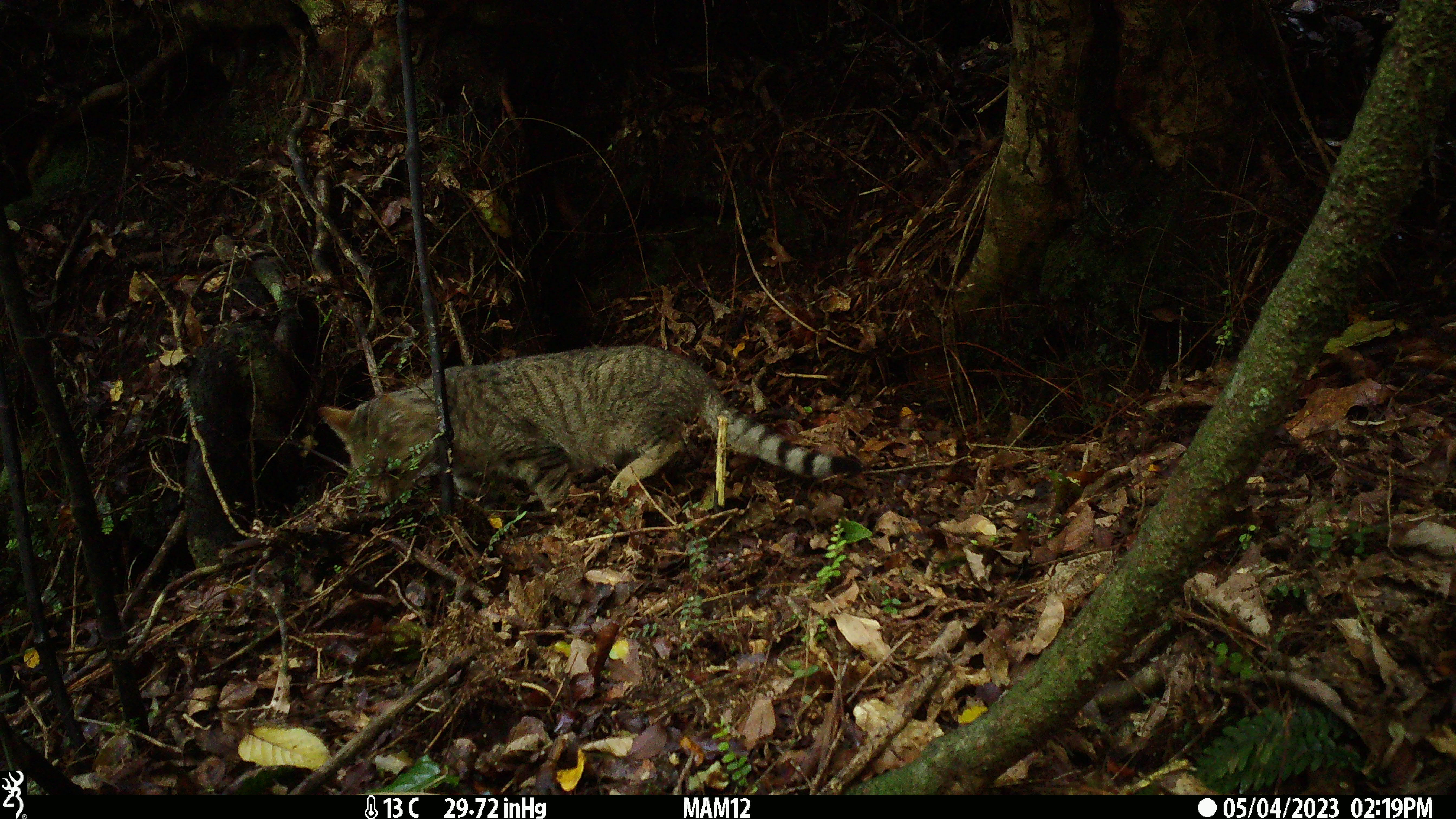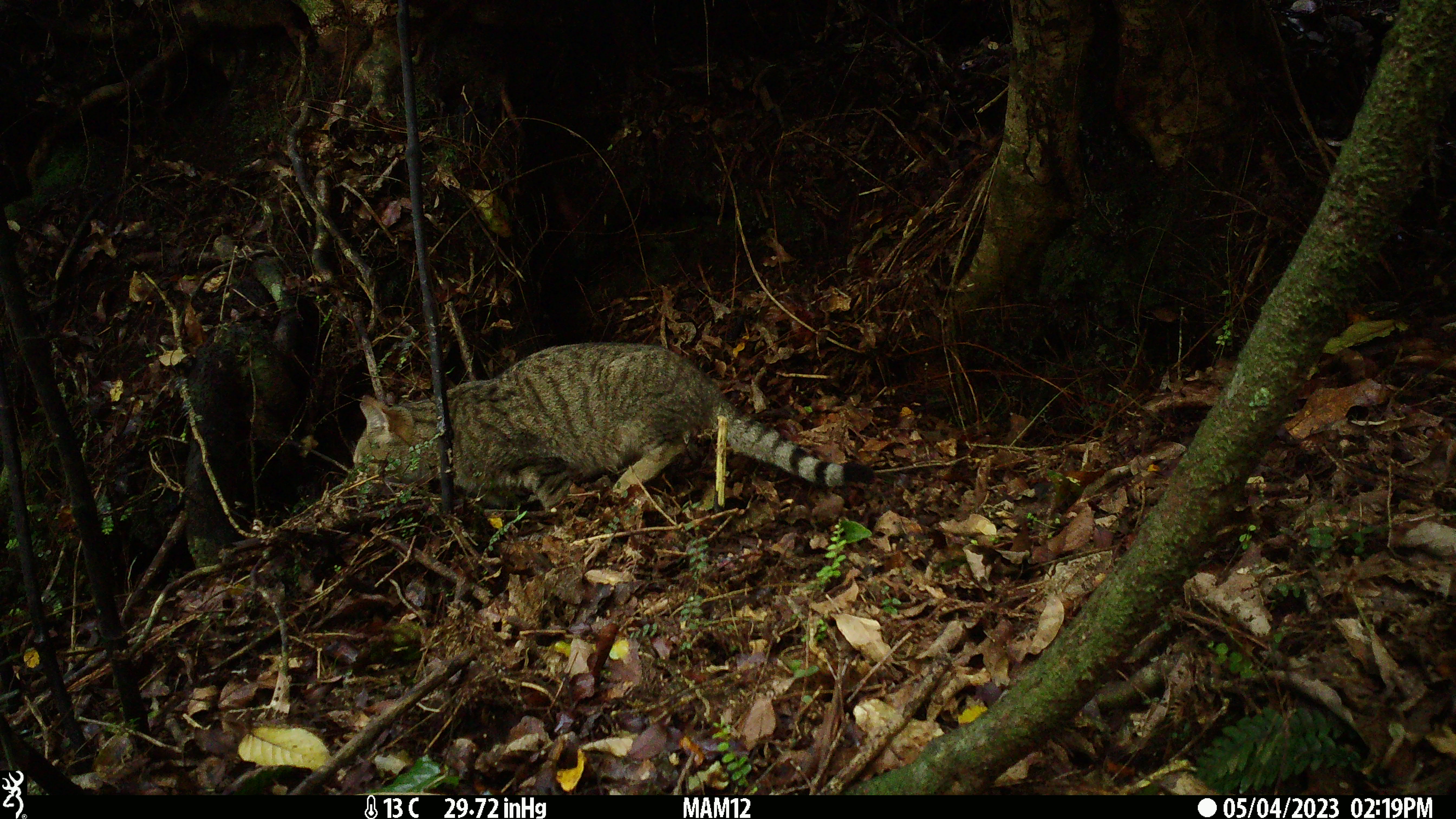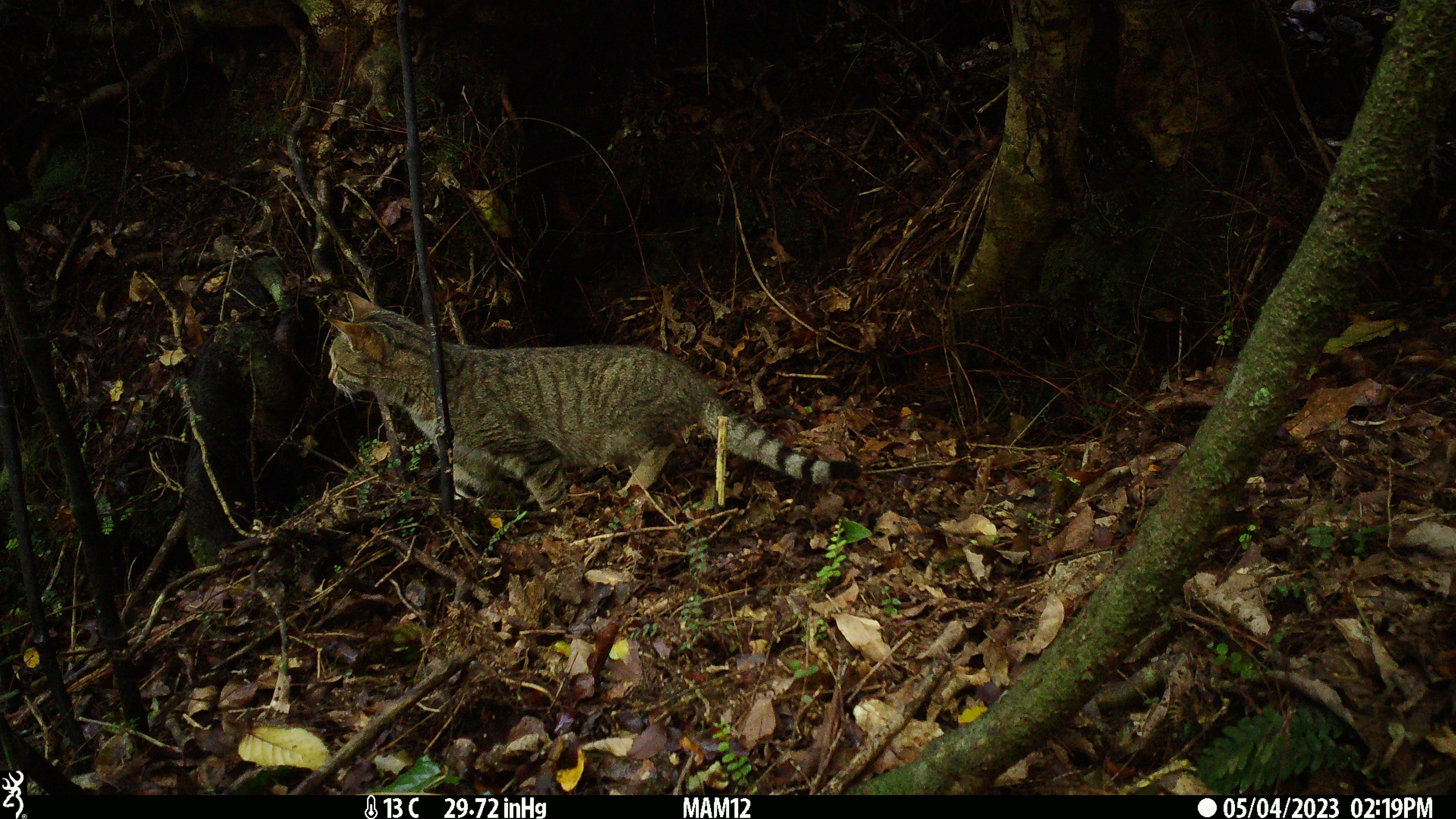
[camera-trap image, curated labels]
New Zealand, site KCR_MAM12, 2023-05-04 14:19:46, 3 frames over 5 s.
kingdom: Animalia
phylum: Chordata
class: Mammalia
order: Carnivora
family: Felidae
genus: Felis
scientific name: Felis catus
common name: domestic cat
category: cat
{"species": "cat (domestic cat) (Felis catus)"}